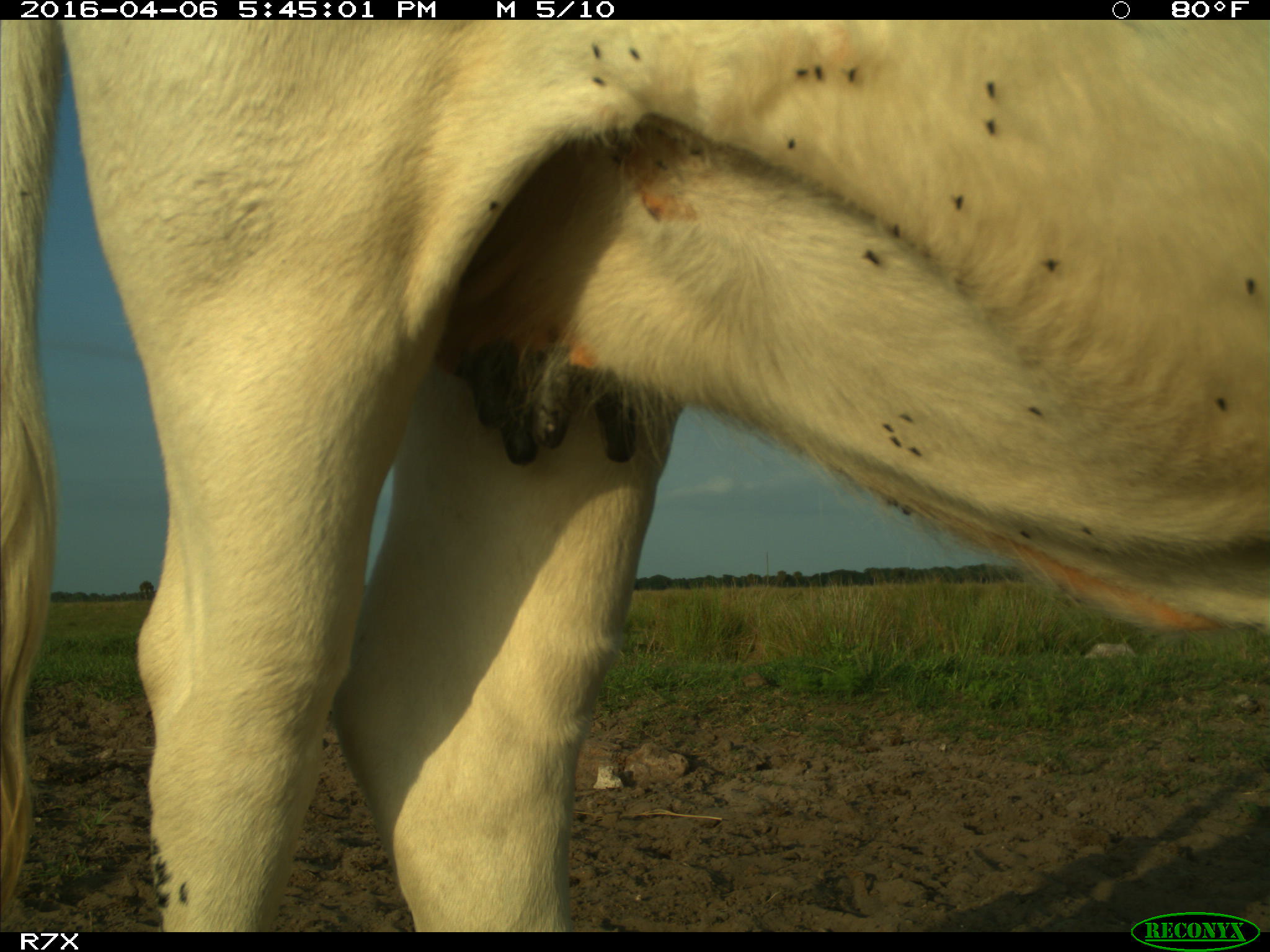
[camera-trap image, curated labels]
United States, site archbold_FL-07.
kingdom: Animalia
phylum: Chordata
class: Mammalia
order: Artiodactyla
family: Bovidae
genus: Bos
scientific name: Bos taurus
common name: domestic cow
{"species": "Bos taurus (domestic cow)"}